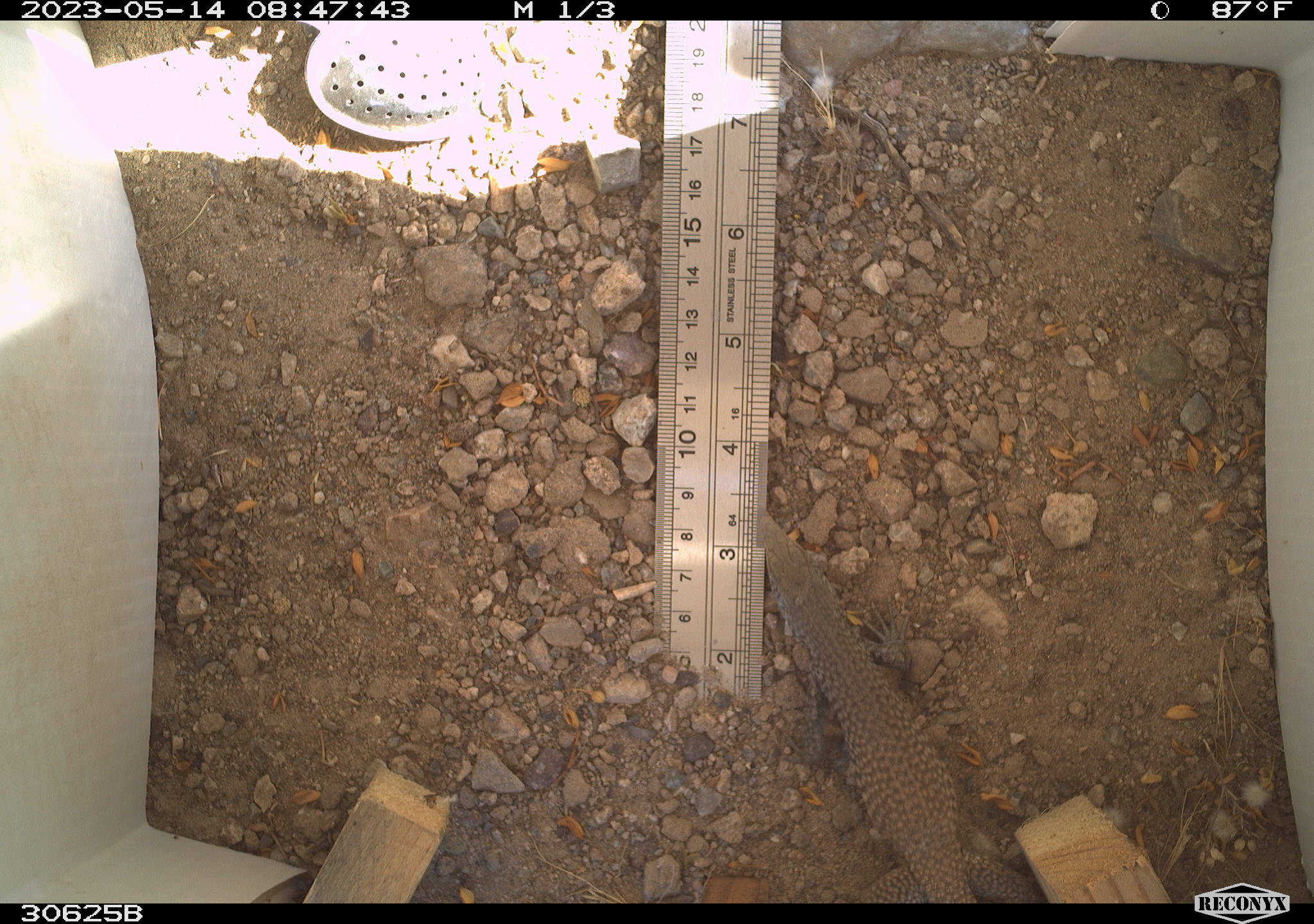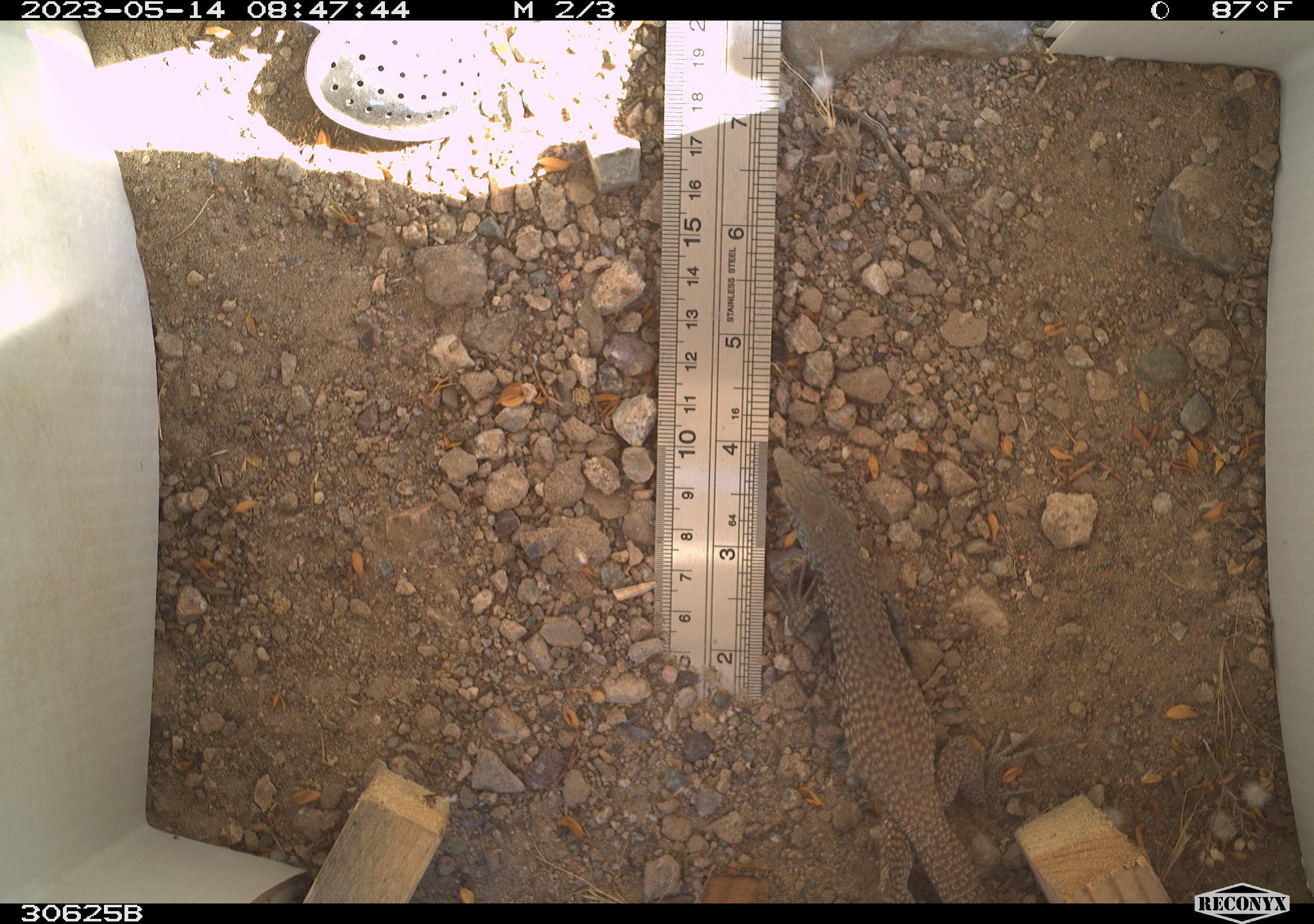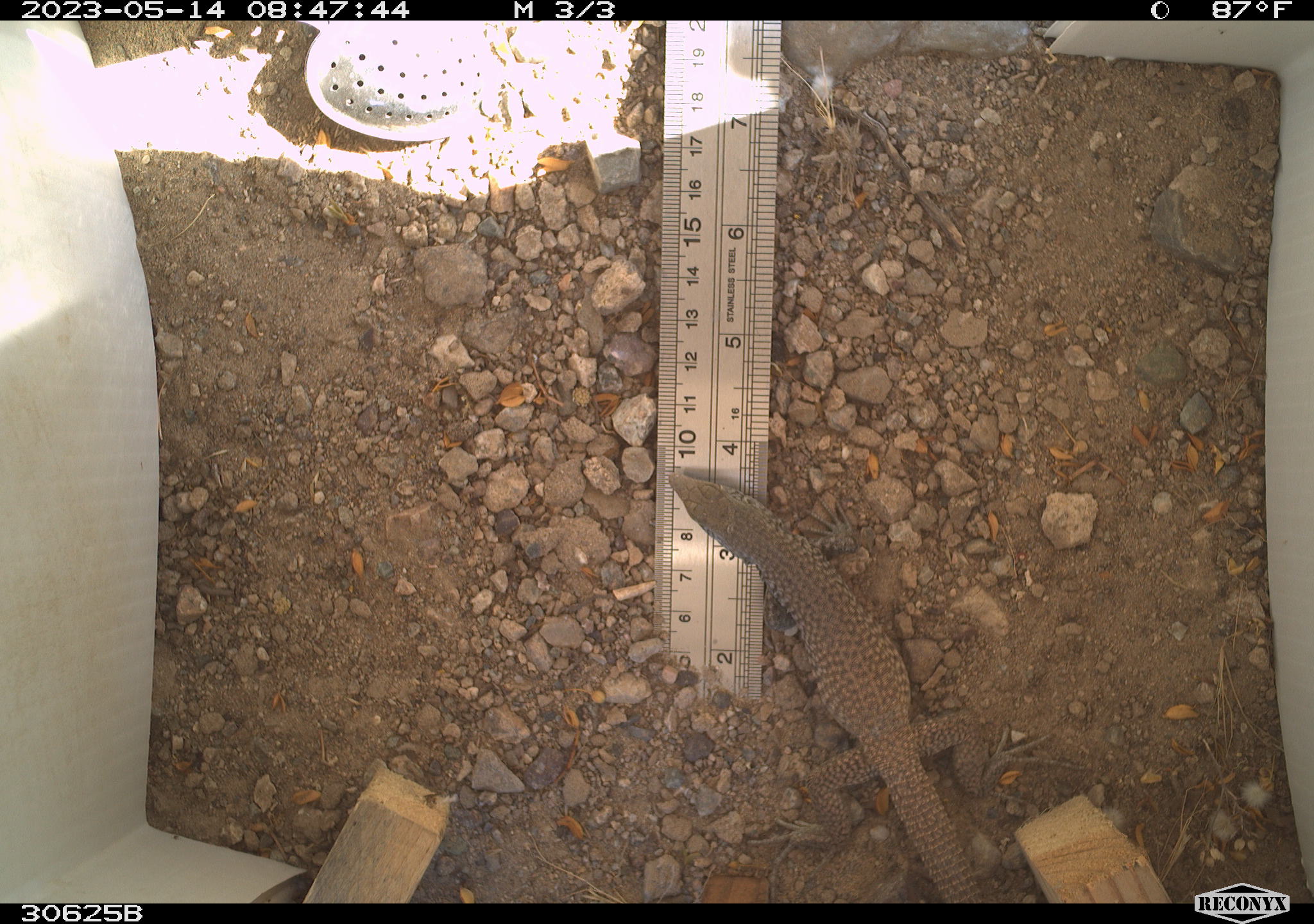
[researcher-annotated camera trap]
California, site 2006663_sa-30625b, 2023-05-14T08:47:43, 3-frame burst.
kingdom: Animalia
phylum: Chordata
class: Reptilia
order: Squamata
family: Teiidae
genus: Aspidoscelis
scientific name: Aspidoscelis tigris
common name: western whiptail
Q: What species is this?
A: Western whiptail (Aspidoscelis tigris).